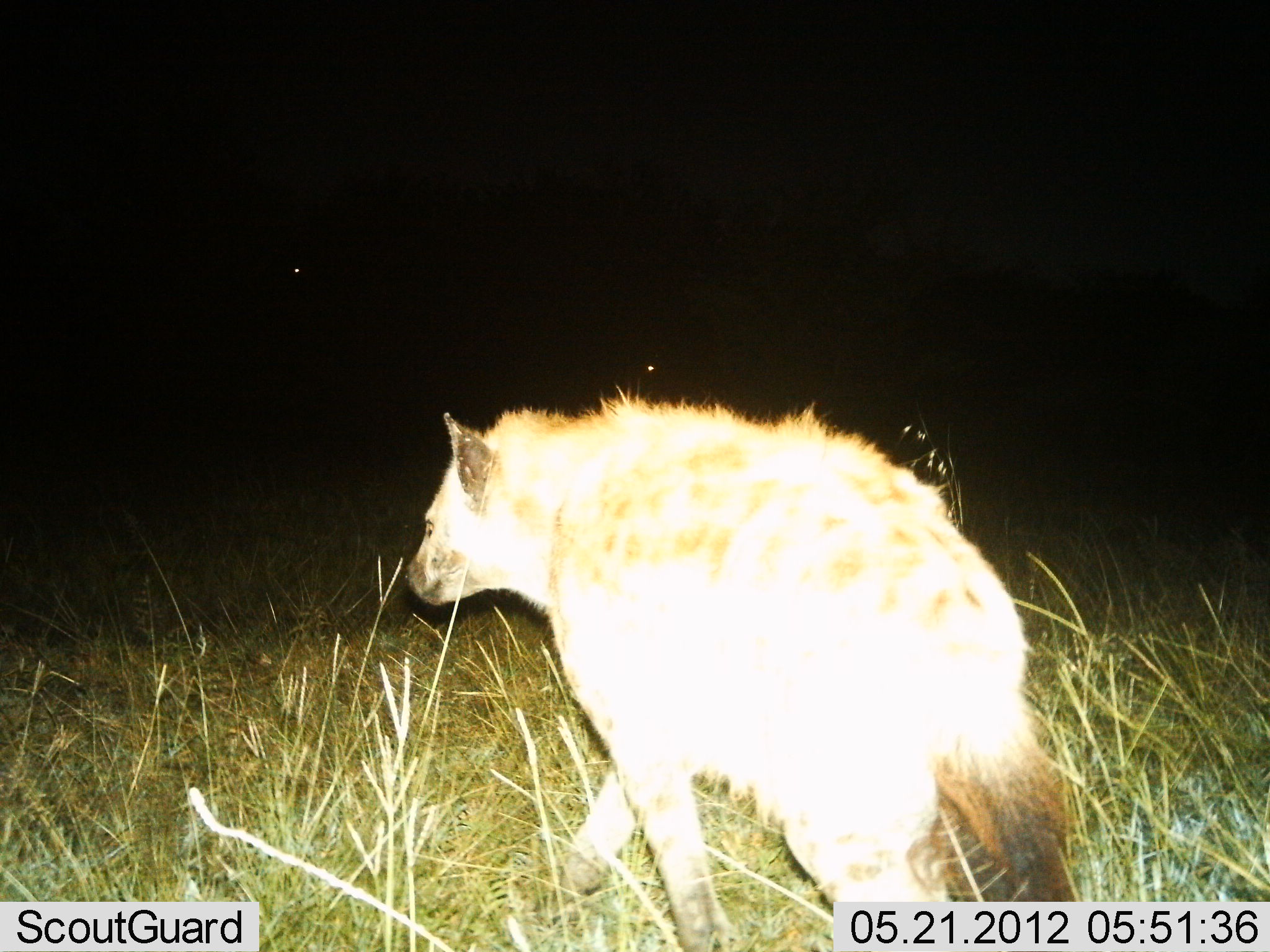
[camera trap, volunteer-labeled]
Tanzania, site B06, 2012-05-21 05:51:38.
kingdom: Animalia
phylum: Chordata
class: Mammalia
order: Carnivora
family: Hyaenidae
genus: Crocuta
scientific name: Crocuta crocuta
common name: spotted hyena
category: hyenaspotted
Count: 1.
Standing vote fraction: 30%.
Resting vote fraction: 0%.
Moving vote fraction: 70%.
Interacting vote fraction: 0%.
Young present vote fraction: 0%.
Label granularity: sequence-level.